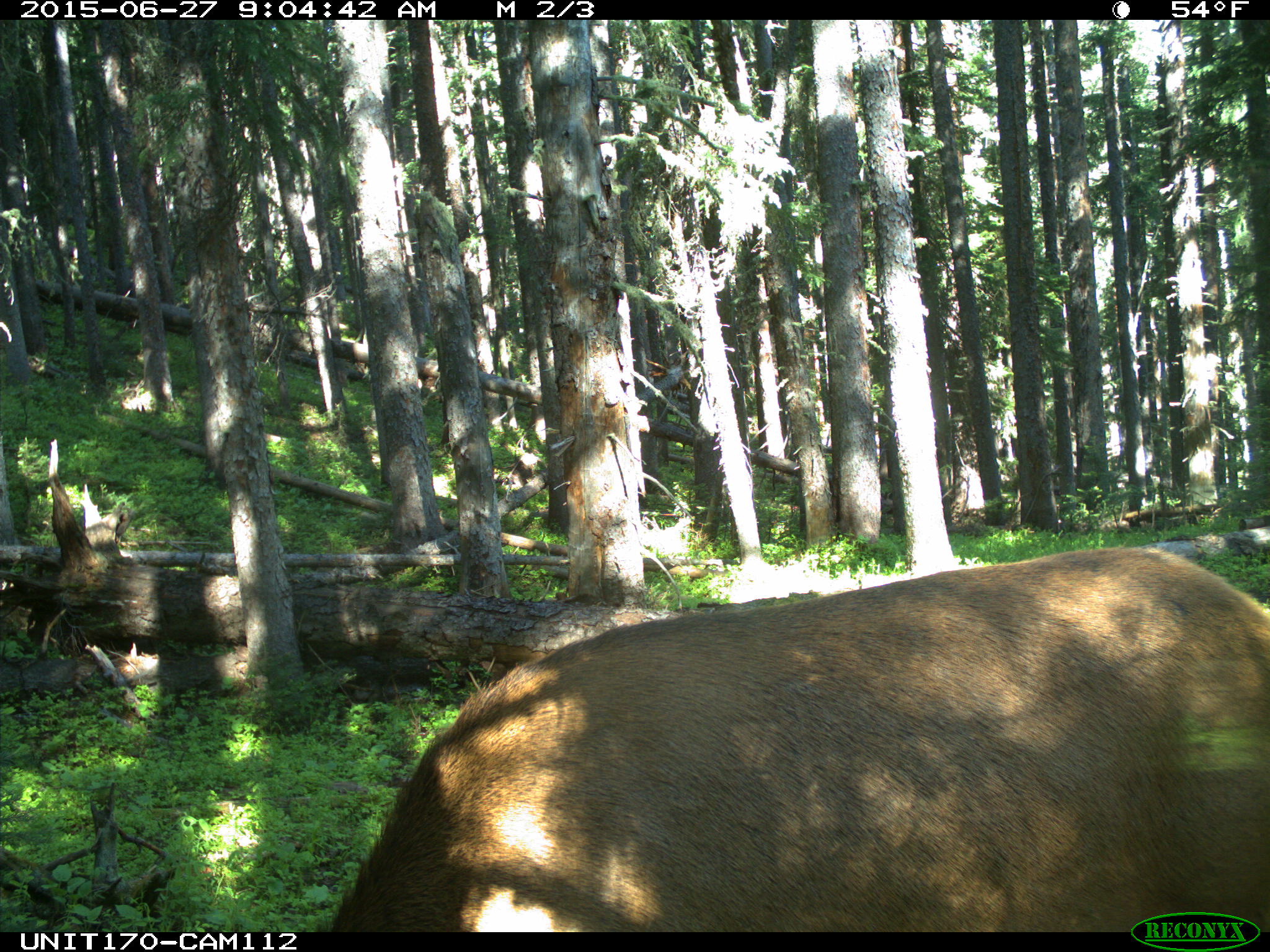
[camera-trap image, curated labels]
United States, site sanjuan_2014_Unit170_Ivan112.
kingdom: Animalia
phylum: Chordata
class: Mammalia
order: Artiodactyla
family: Cervidae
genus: Cervus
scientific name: Cervus elaphus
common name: red deer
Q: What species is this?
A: Cervus elaphus (red deer).